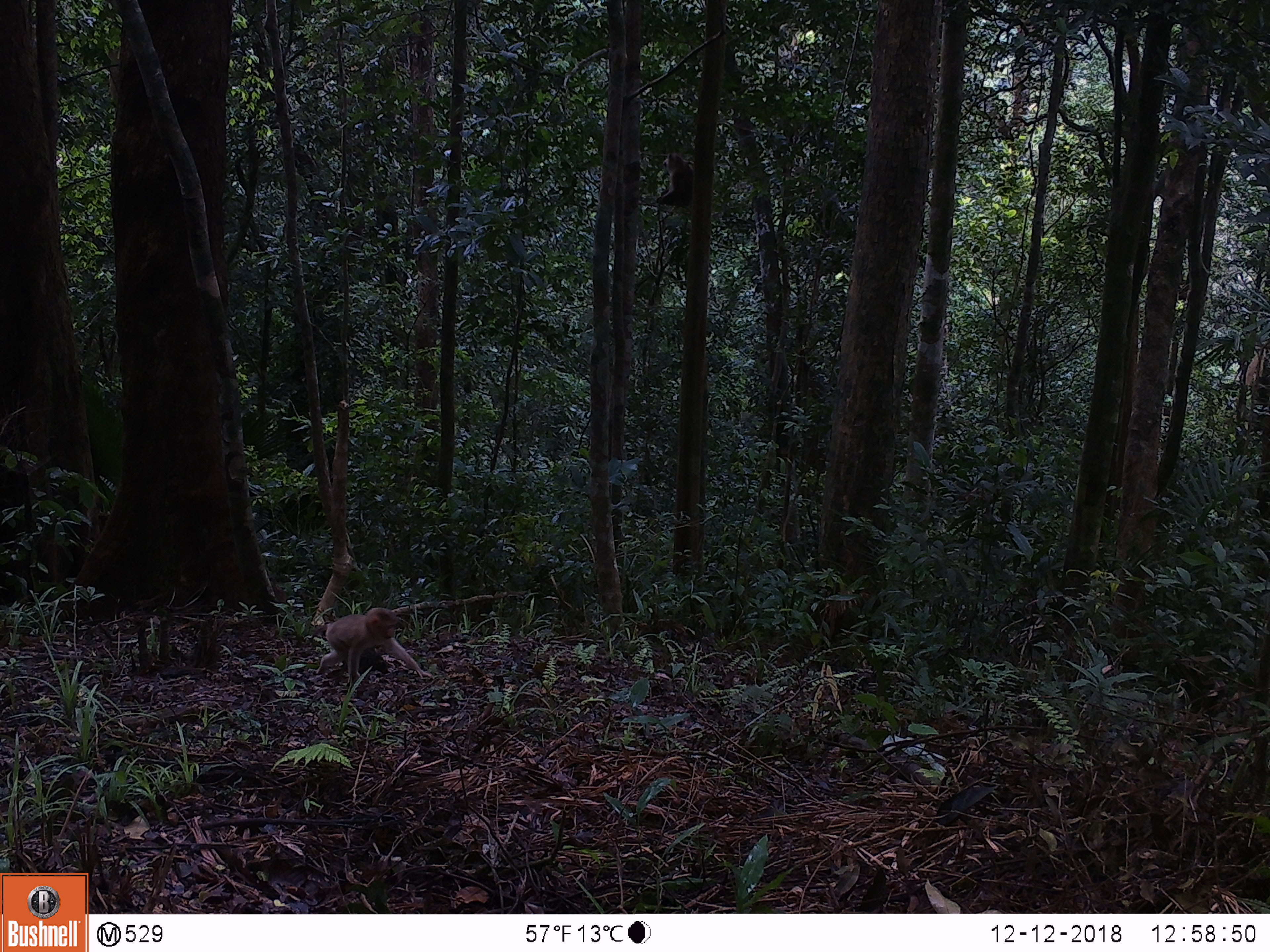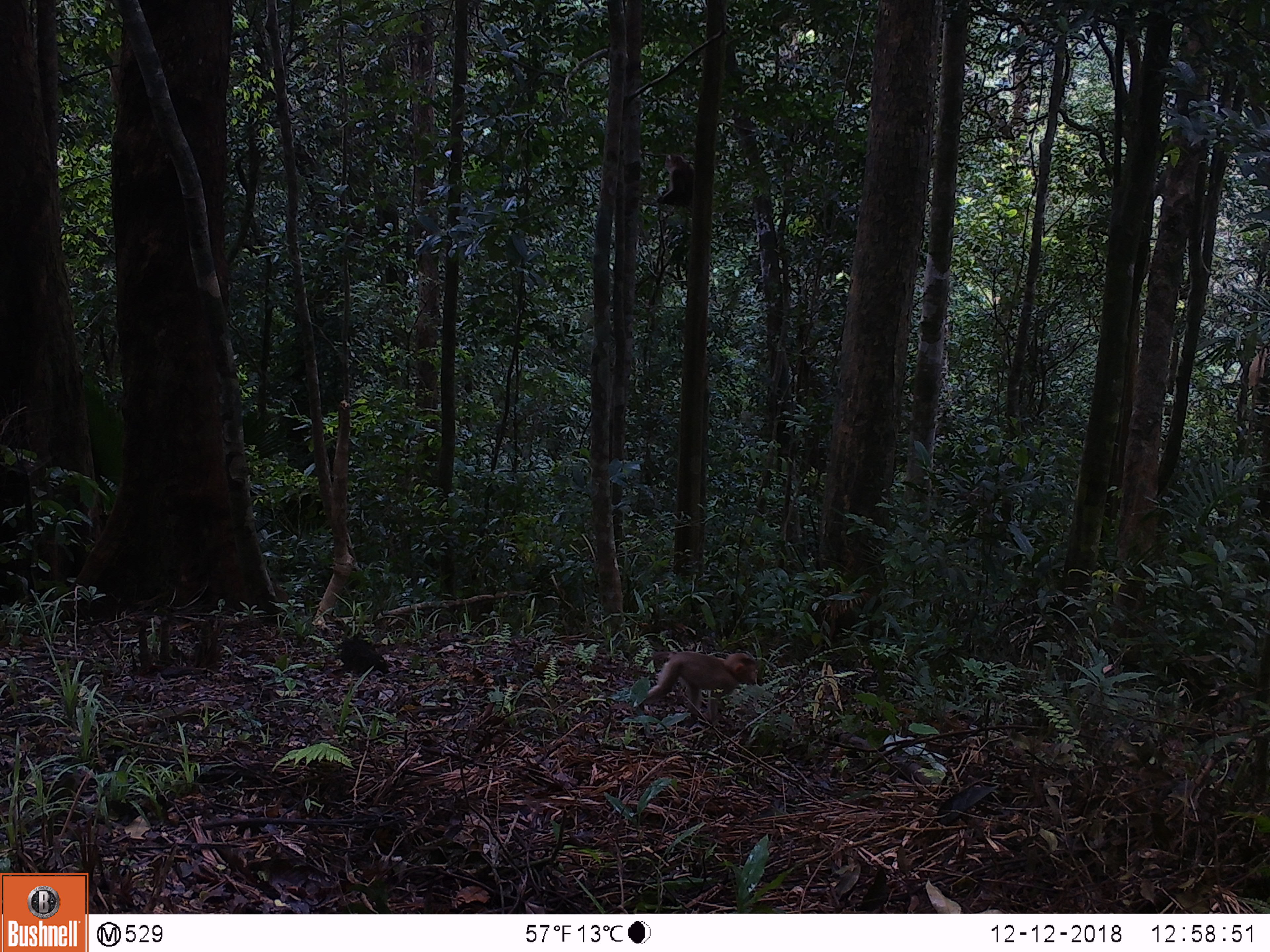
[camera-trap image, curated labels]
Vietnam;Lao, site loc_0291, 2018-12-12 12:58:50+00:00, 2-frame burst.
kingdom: Animalia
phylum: Chordata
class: Mammalia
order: Primates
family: Cercopithecidae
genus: Macaca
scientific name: Macaca nemestrina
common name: pig-tailed macaque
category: pig tailed macaque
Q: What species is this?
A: Pig tailed macaque (pig-tailed macaque) (Macaca nemestrina).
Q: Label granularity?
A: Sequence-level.